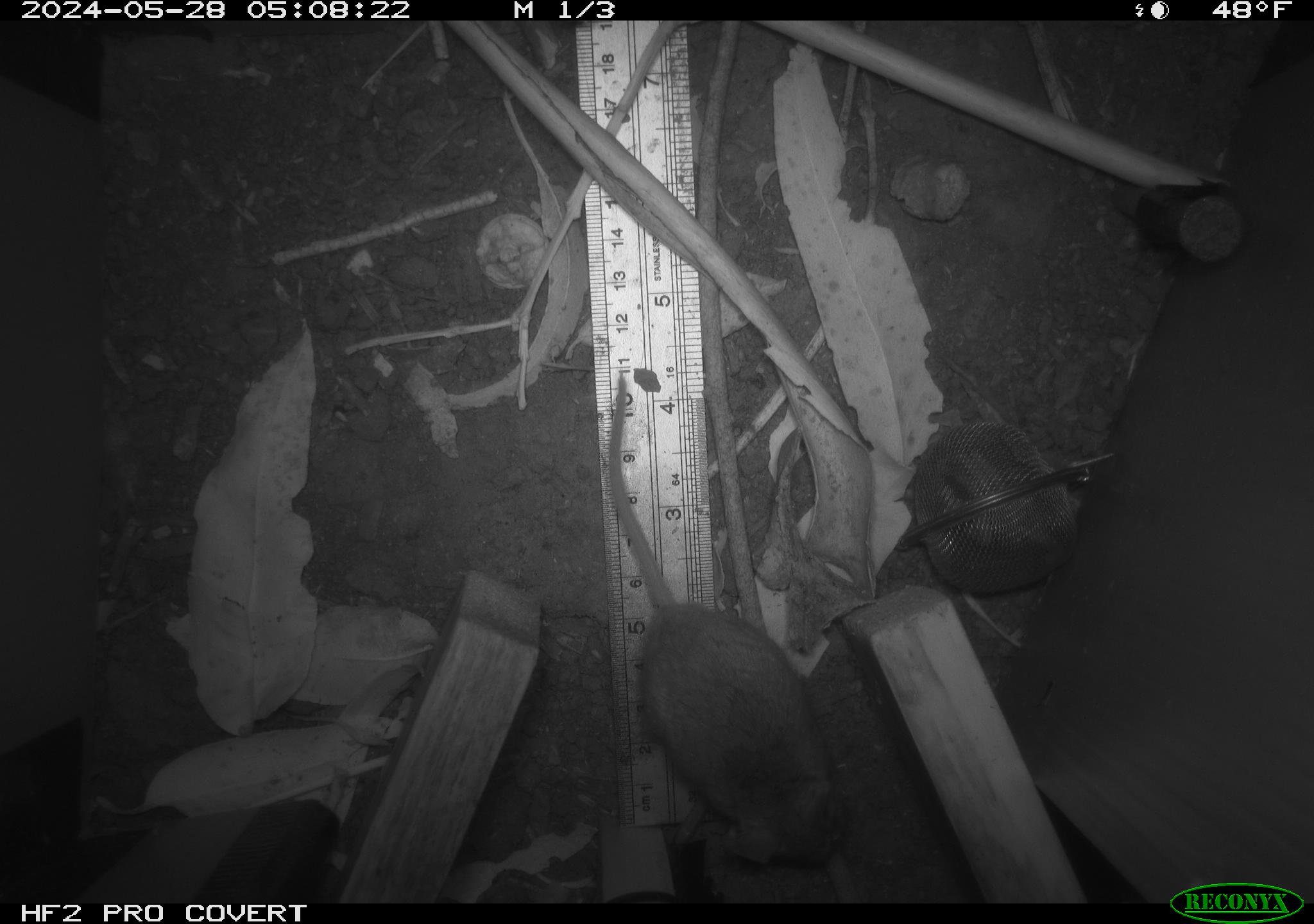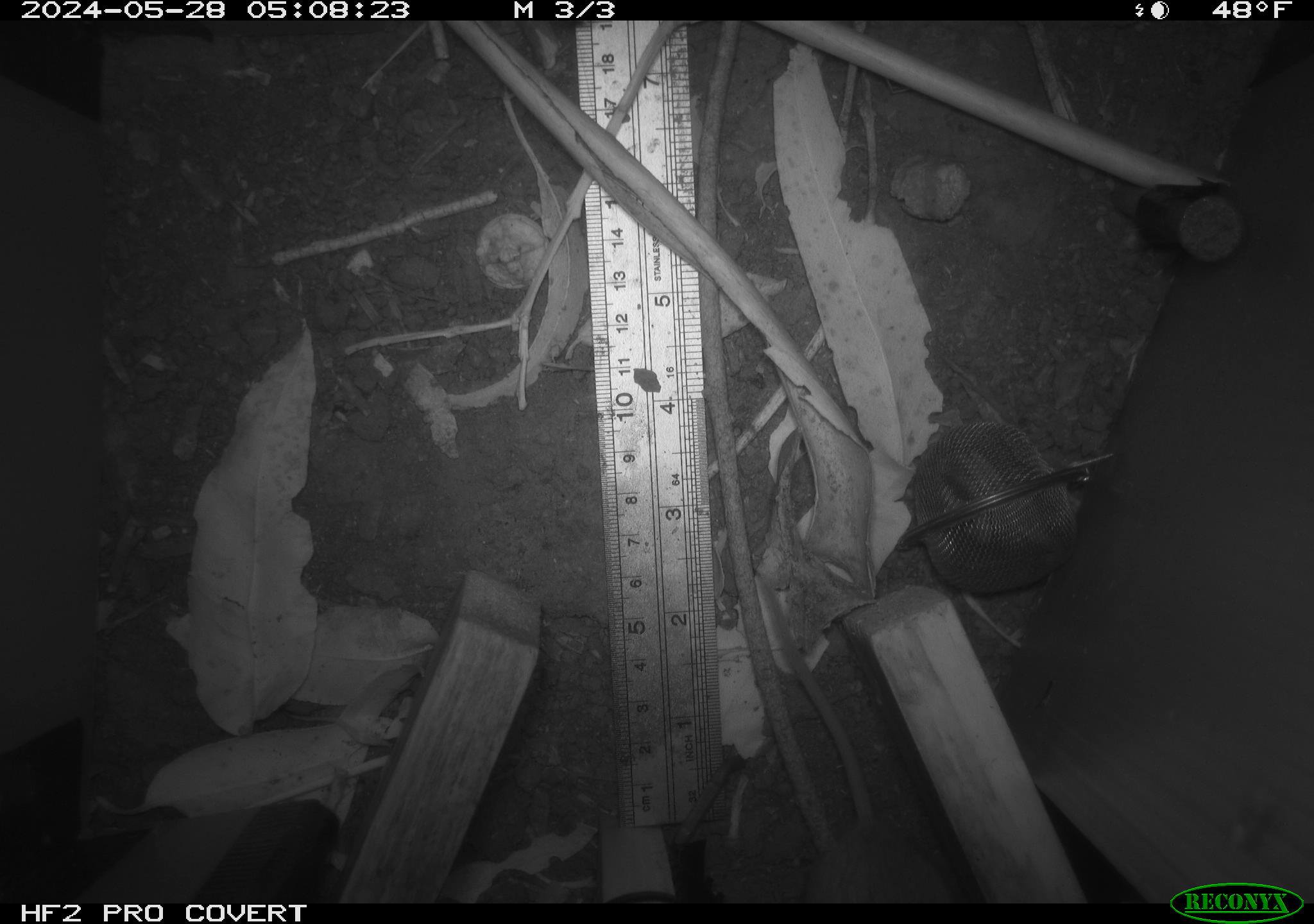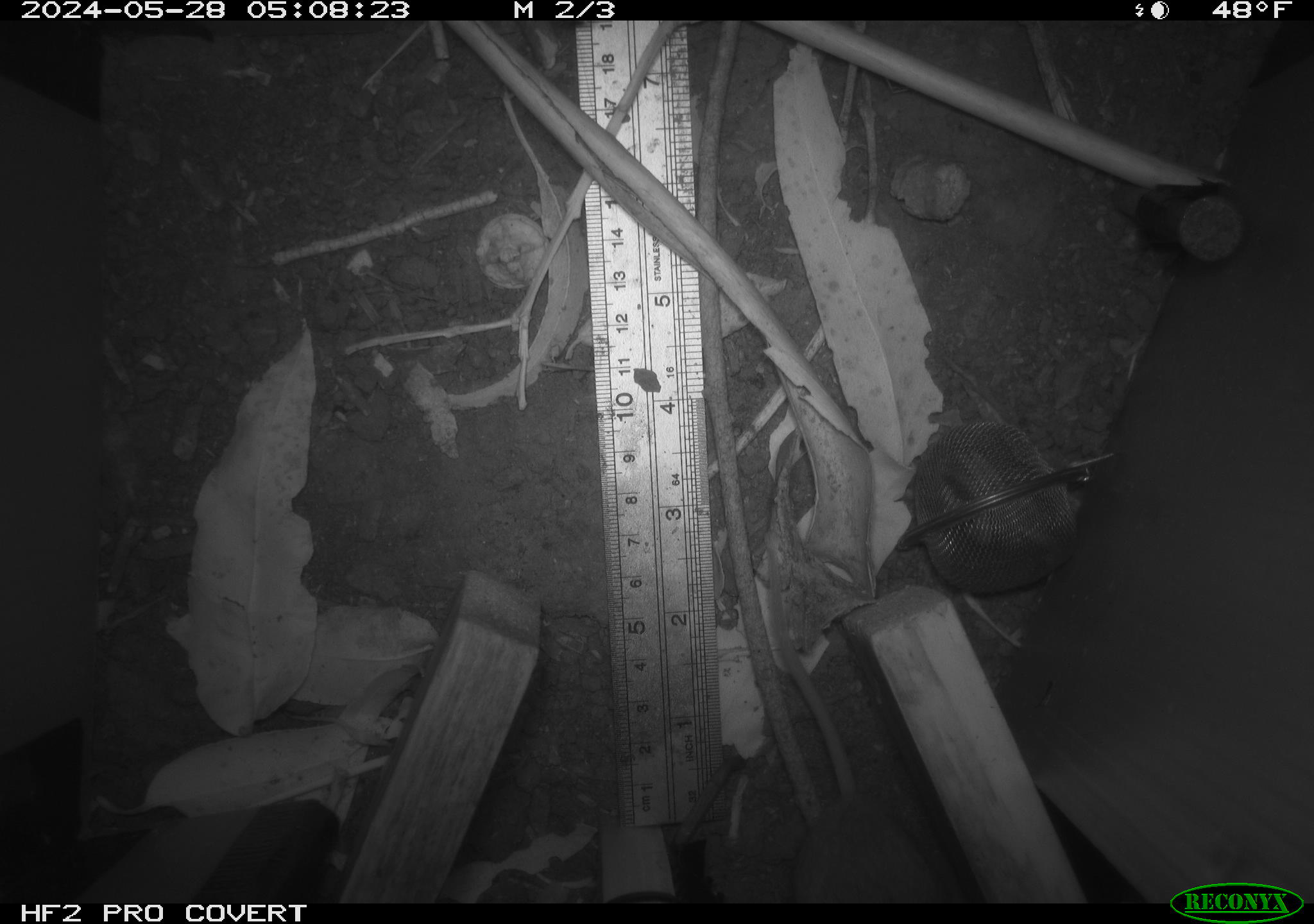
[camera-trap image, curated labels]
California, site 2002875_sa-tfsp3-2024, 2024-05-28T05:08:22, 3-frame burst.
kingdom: Animalia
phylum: Chordata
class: Mammalia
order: Rodentia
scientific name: Rodentia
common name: rodent